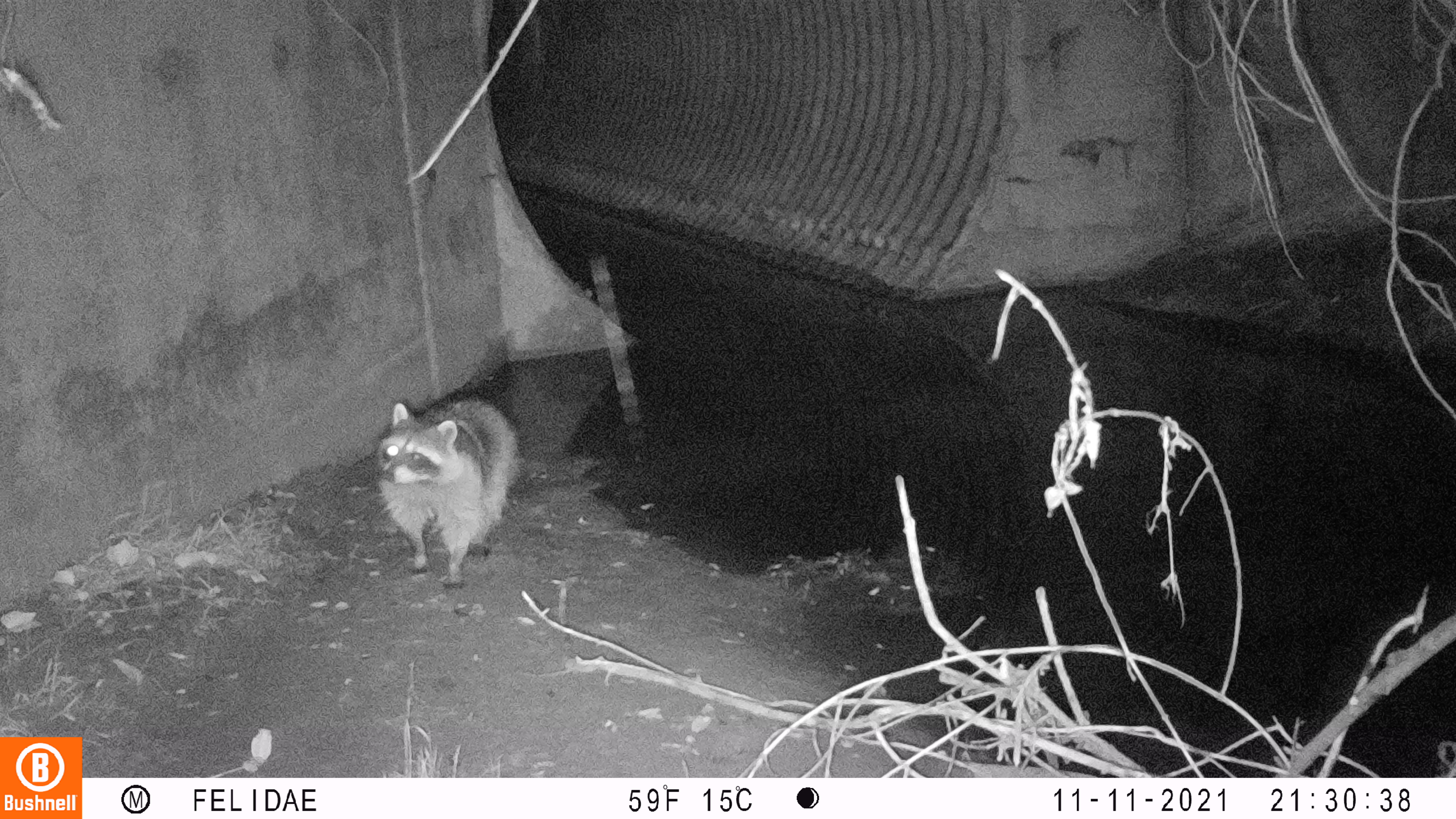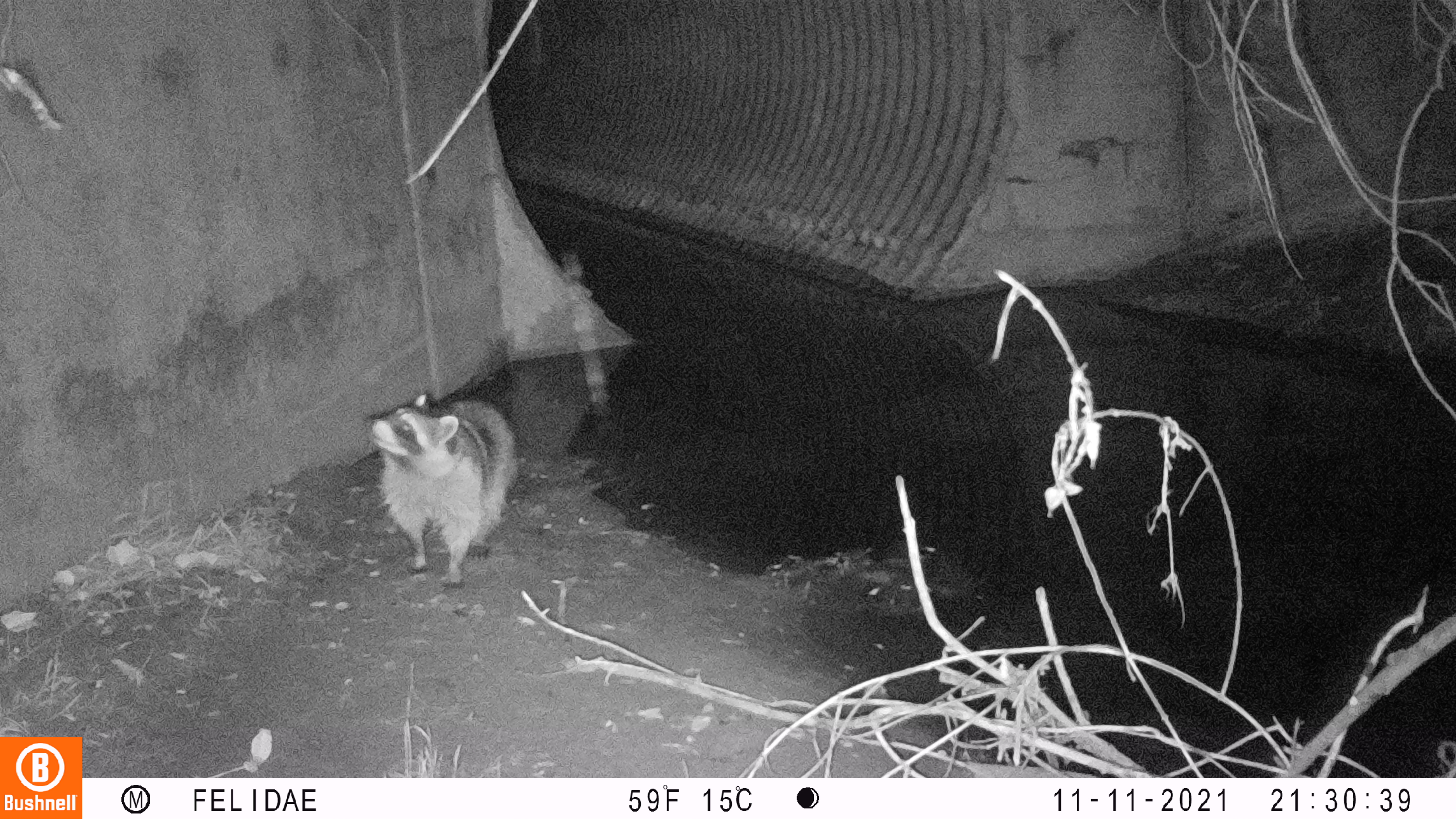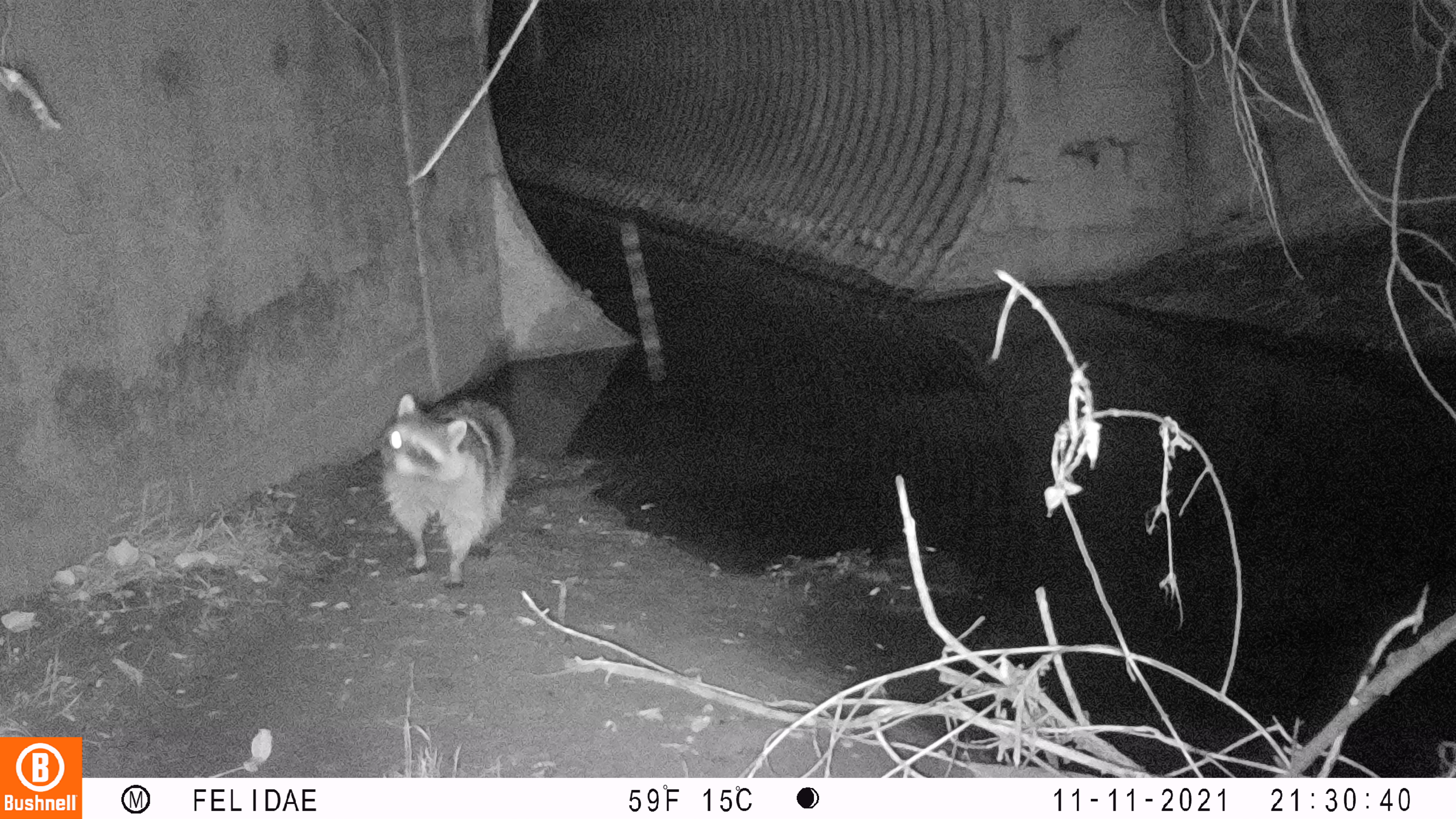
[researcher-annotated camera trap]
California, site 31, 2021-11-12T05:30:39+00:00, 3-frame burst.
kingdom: Animalia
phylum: Chordata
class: Mammalia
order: Carnivora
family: Procyonidae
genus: Procyon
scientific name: Procyon lotor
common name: raccoon